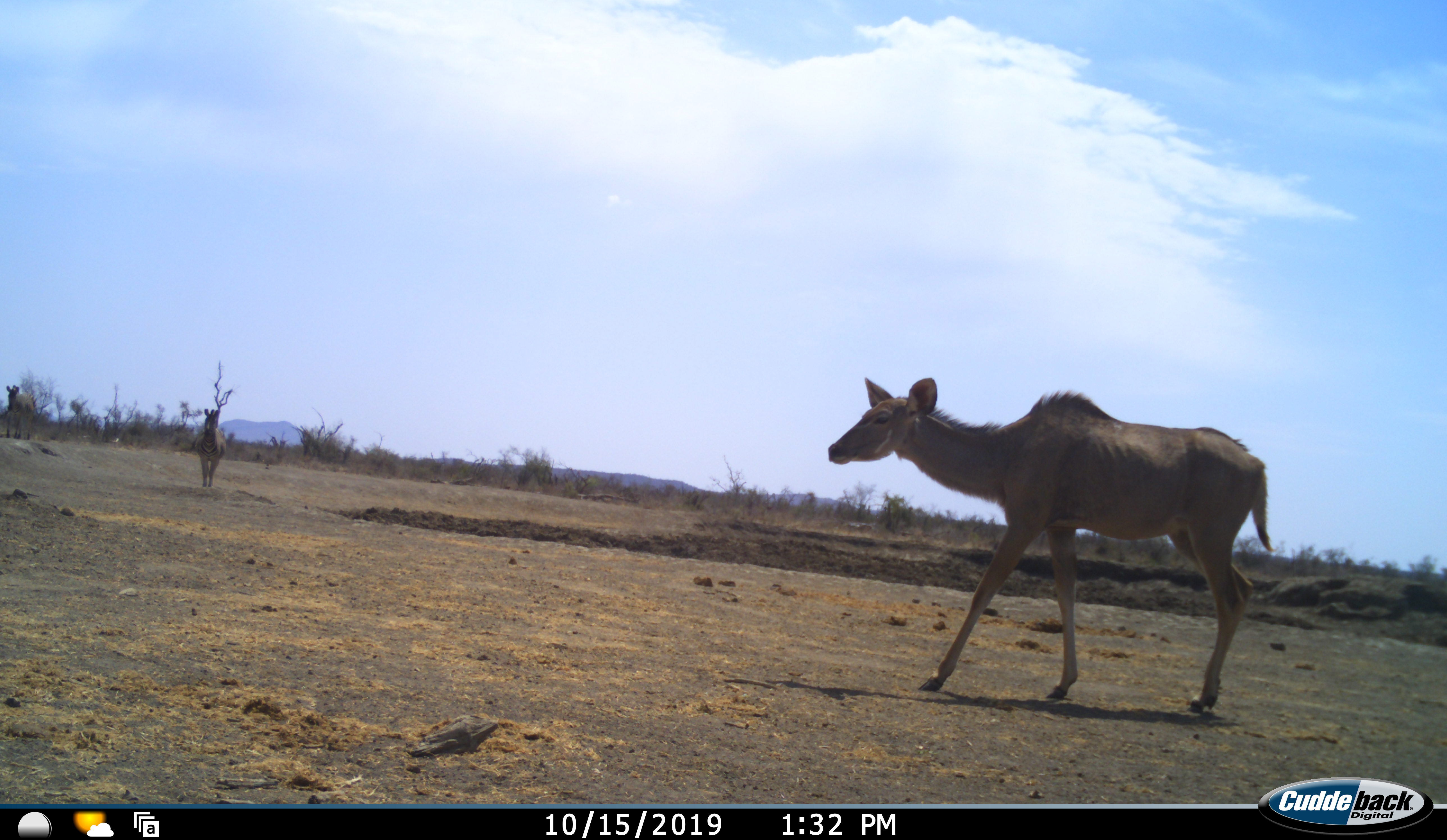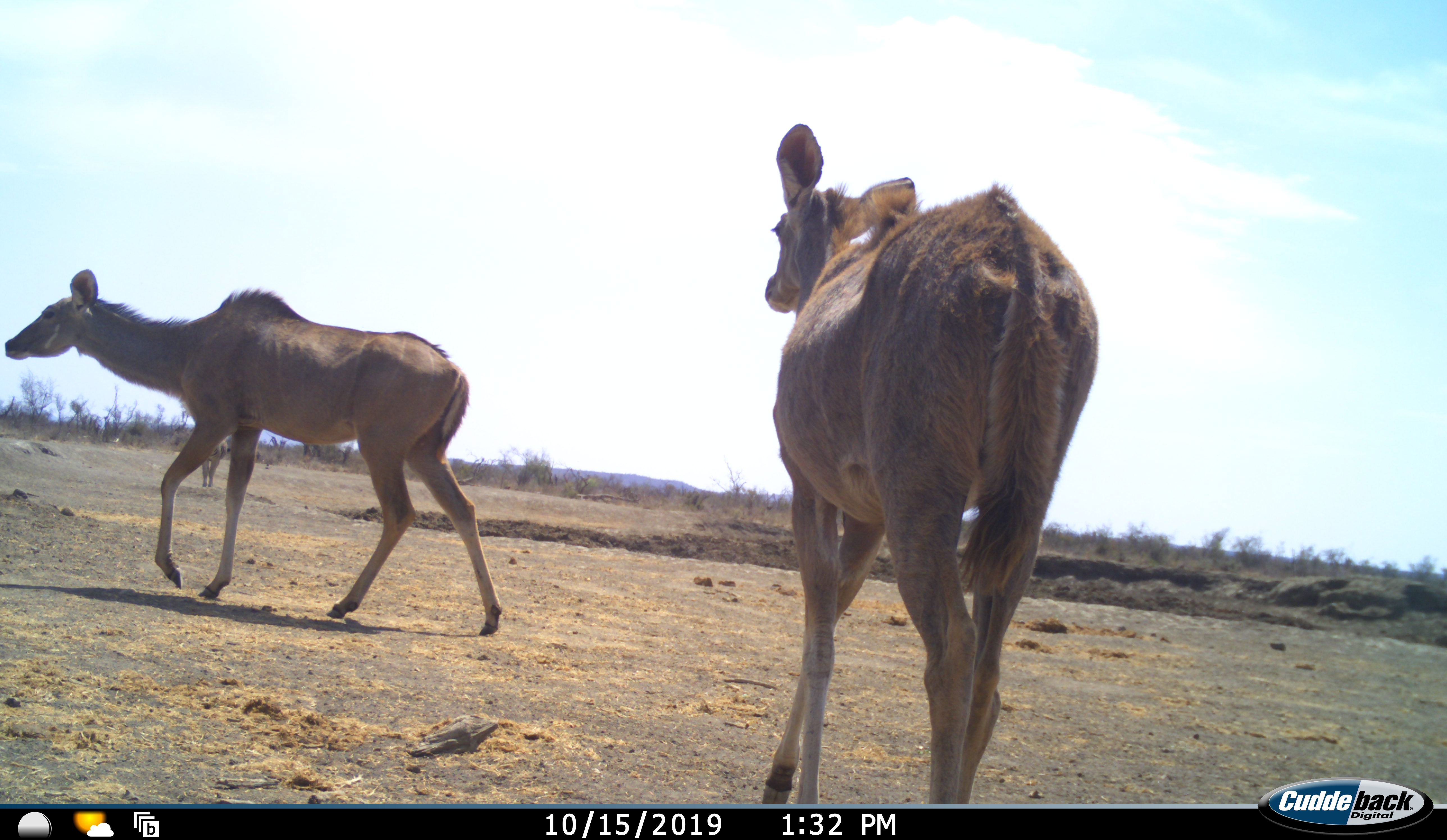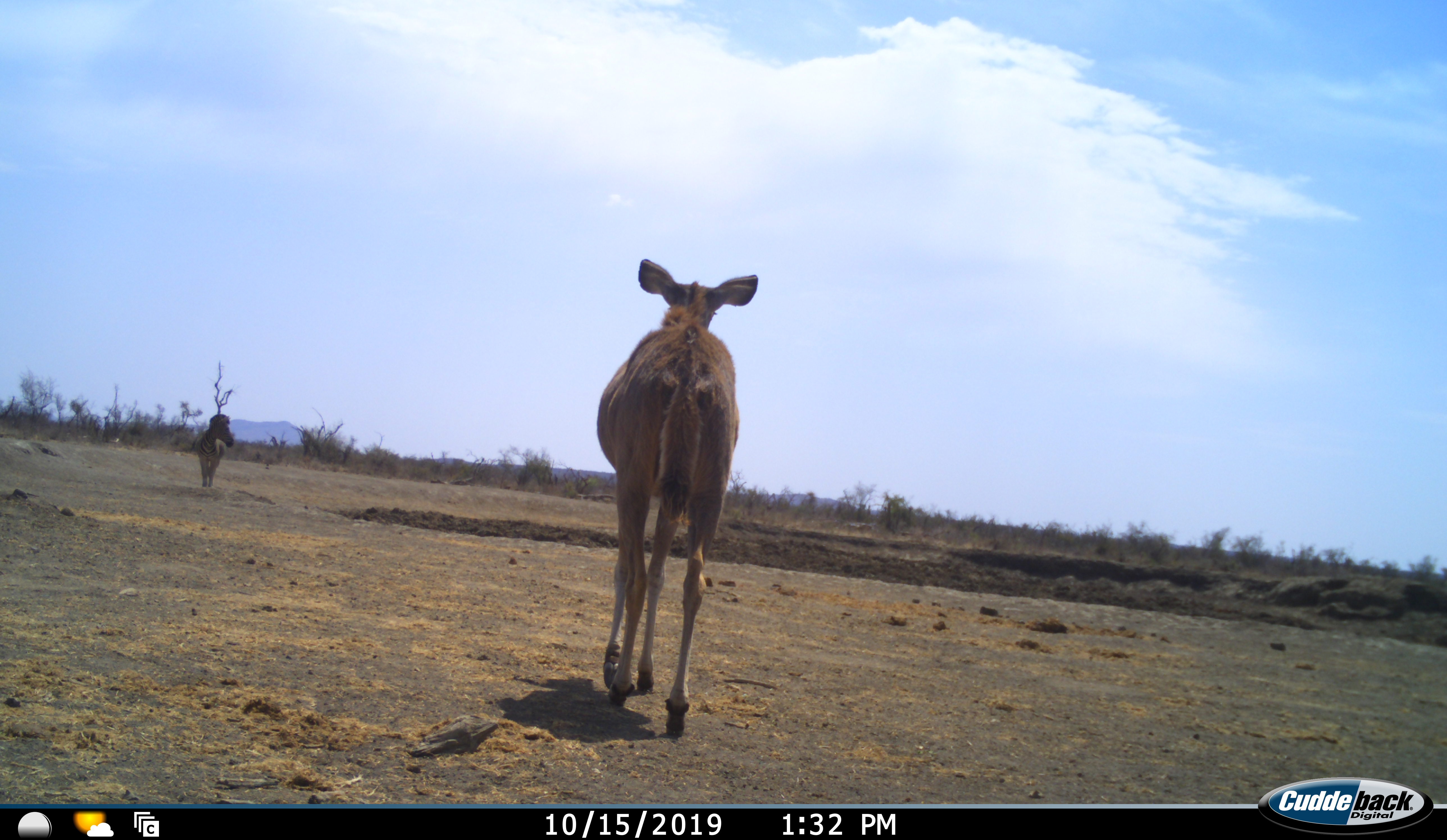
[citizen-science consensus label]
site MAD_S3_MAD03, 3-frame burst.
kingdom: Animalia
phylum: Chordata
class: Mammalia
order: Artiodactyla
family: Bovidae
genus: Tragelaphus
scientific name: Tragelaphus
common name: kudu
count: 2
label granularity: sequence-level